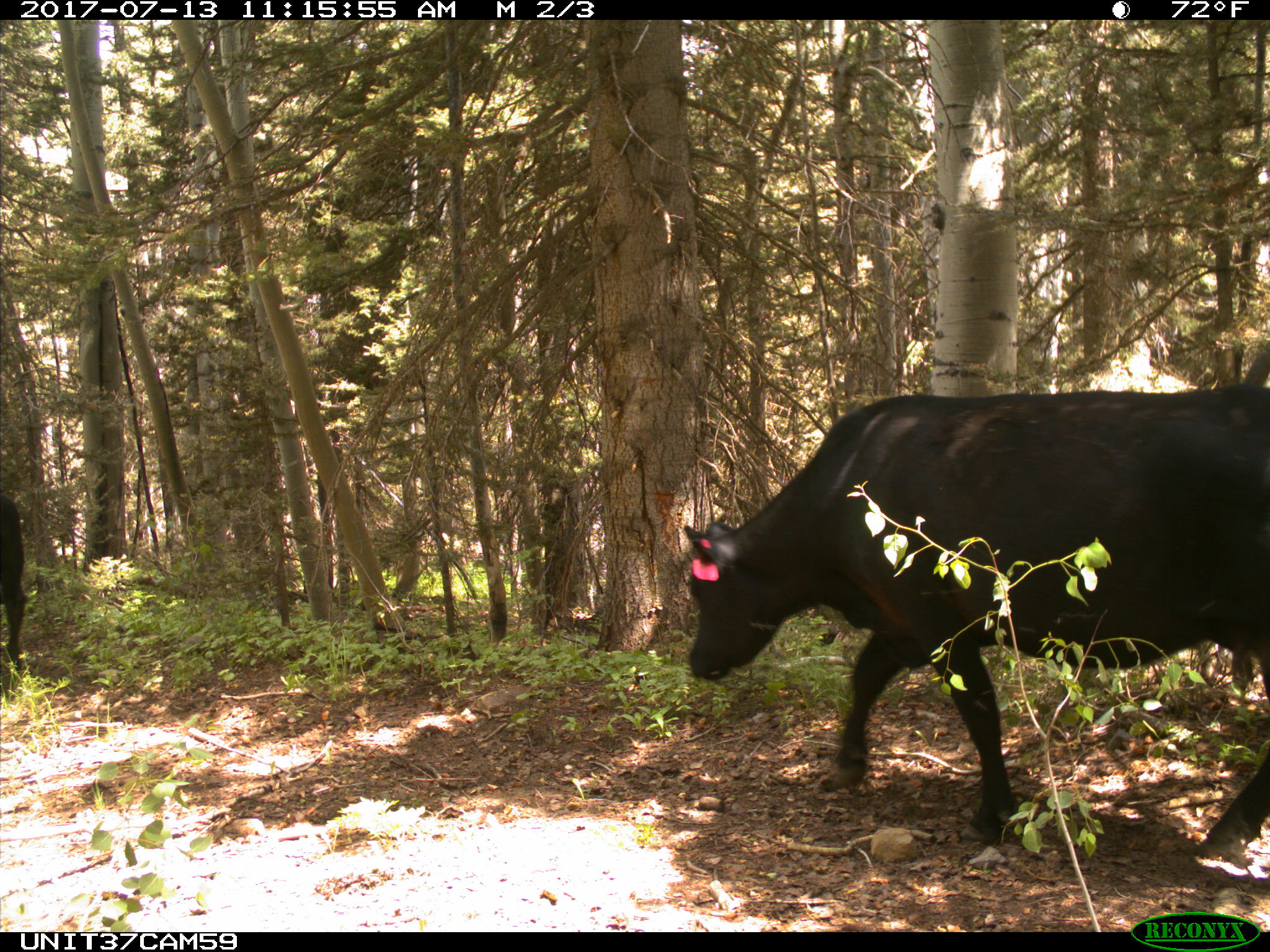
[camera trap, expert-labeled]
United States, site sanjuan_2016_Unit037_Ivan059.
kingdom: Animalia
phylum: Chordata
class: Mammalia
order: Artiodactyla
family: Bovidae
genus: Bos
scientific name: Bos taurus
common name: domestic cow